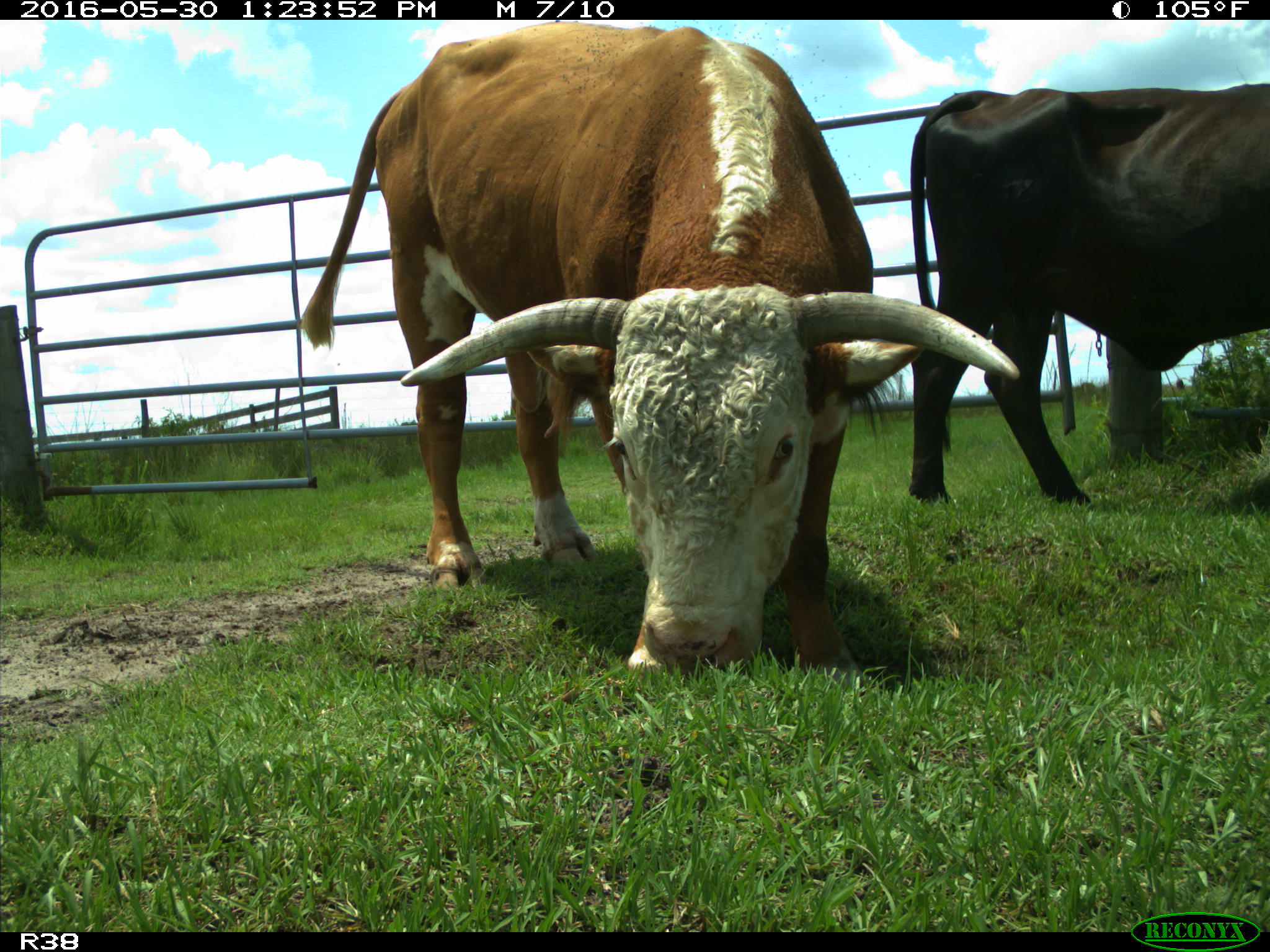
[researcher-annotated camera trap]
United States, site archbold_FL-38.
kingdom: Animalia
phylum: Chordata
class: Mammalia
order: Artiodactyla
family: Bovidae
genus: Bos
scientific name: Bos taurus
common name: domestic cow